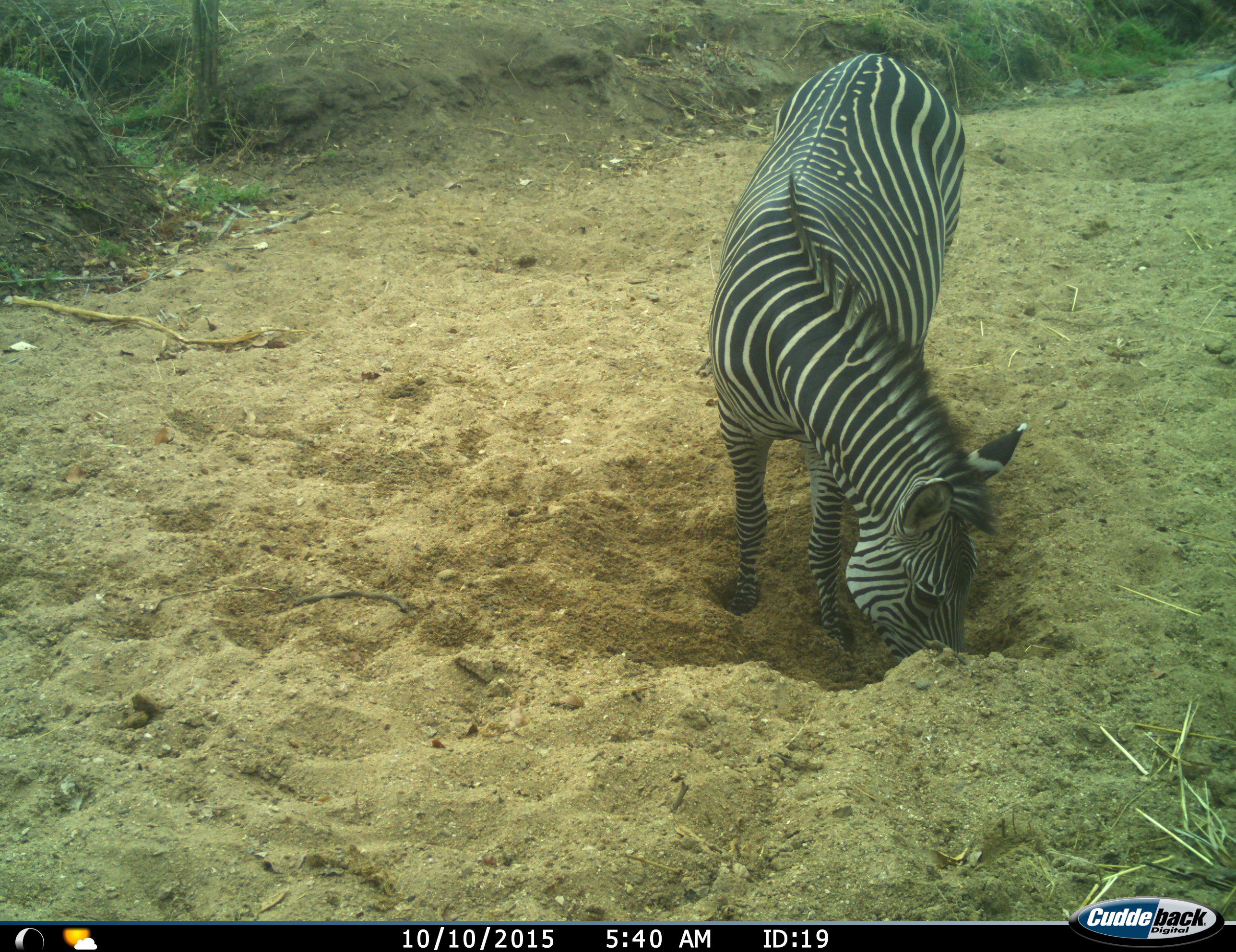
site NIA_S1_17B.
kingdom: Animalia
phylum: Chordata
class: Mammalia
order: Perissodactyla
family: Equidae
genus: Equus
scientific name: Equus quagga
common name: plains zebra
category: zebraplains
Zebraplains (plains zebra) (Equus quagga), count 1. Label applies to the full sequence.